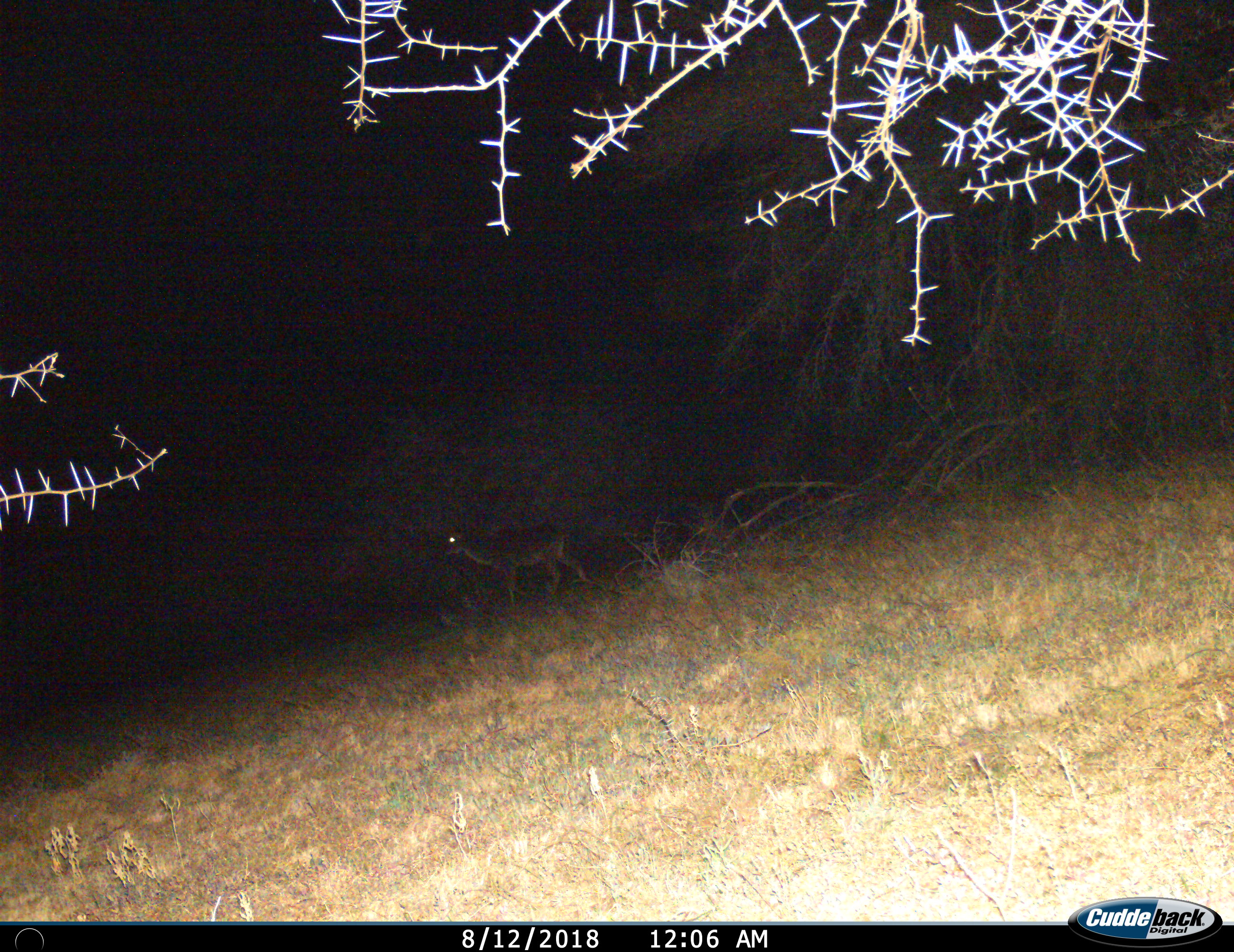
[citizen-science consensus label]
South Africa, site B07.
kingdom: Animalia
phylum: Chordata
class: Mammalia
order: Artiodactyla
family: Bovidae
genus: Tragelaphus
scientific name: Tragelaphus strepsiceros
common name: greater kudu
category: kudu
Kudu (greater kudu) (Tragelaphus strepsiceros), count 1. Behavior (volunteer vote fractions): standing 50%, resting 0%, moving 50%, interacting 0%. Young present (vote fraction): 0%. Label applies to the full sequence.